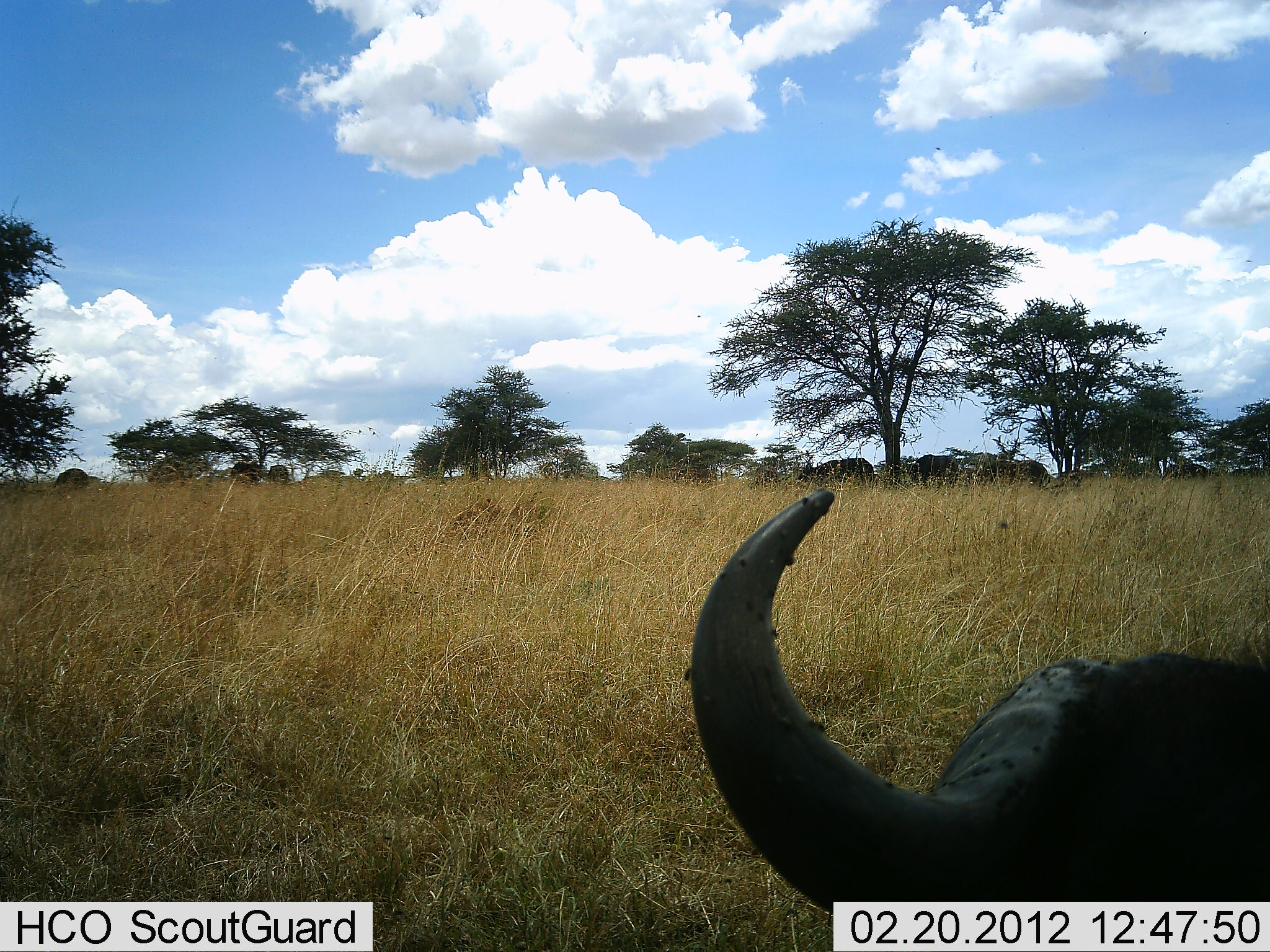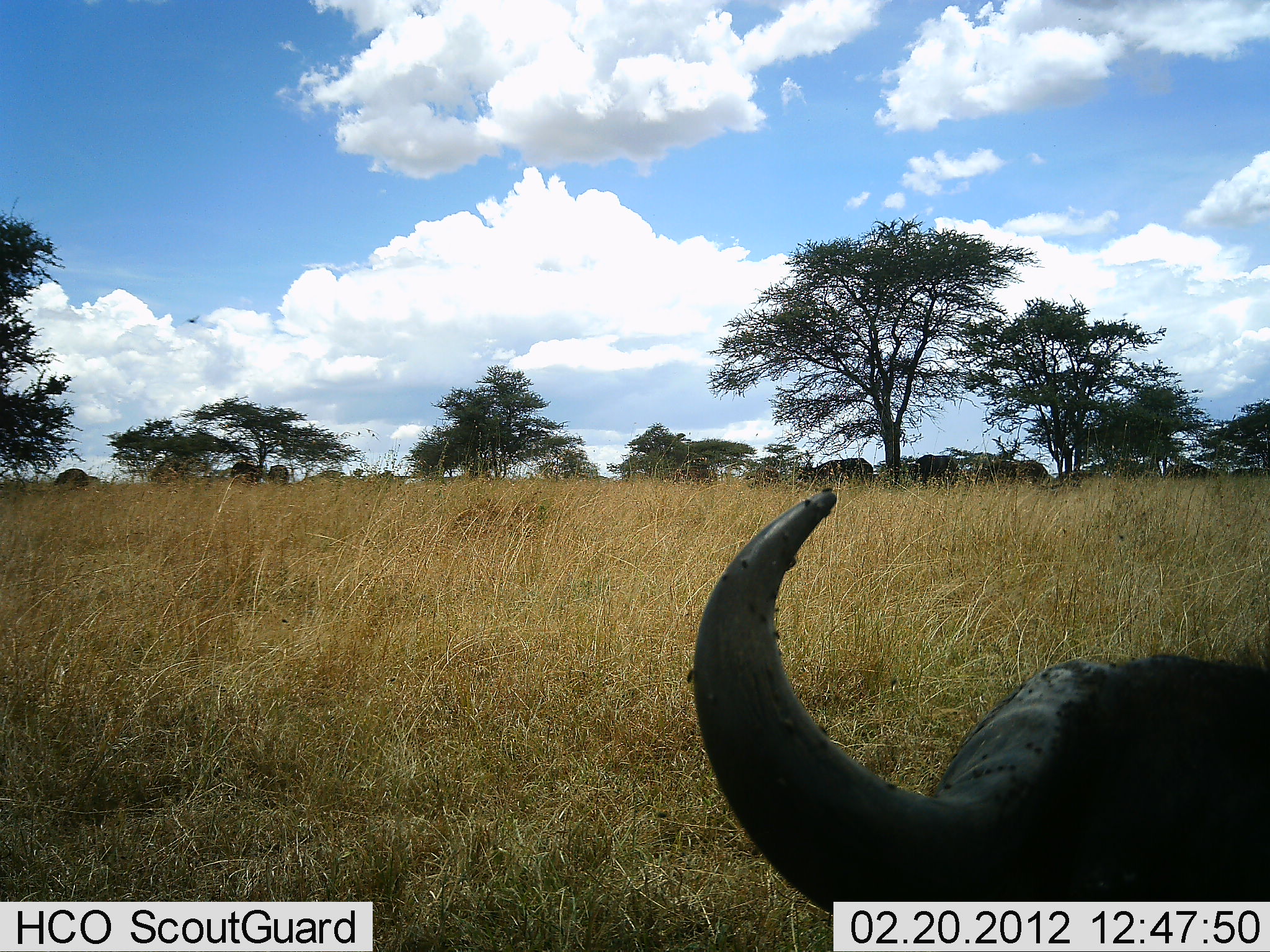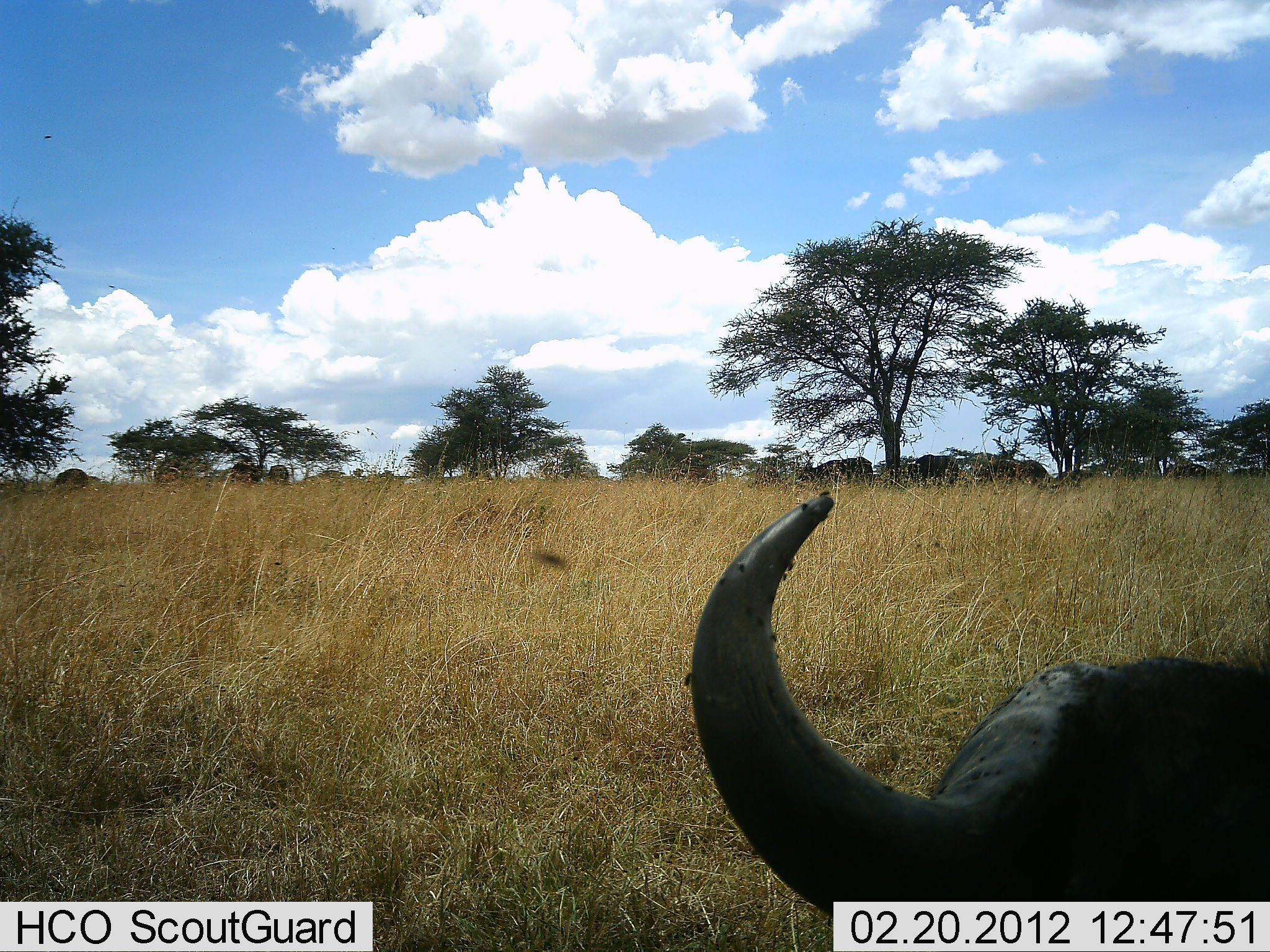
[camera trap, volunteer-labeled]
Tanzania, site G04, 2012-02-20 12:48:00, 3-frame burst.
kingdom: Animalia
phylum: Chordata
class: Mammalia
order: Artiodactyla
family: Bovidae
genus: Syncerus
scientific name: Syncerus caffer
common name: cape buffalo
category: buffalo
Buffalo (cape buffalo) (Syncerus caffer), count 1. Behavior (volunteer vote fractions): standing 33%, resting 83%, moving 8%, interacting 0%. Young present (vote fraction): 0%. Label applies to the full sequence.